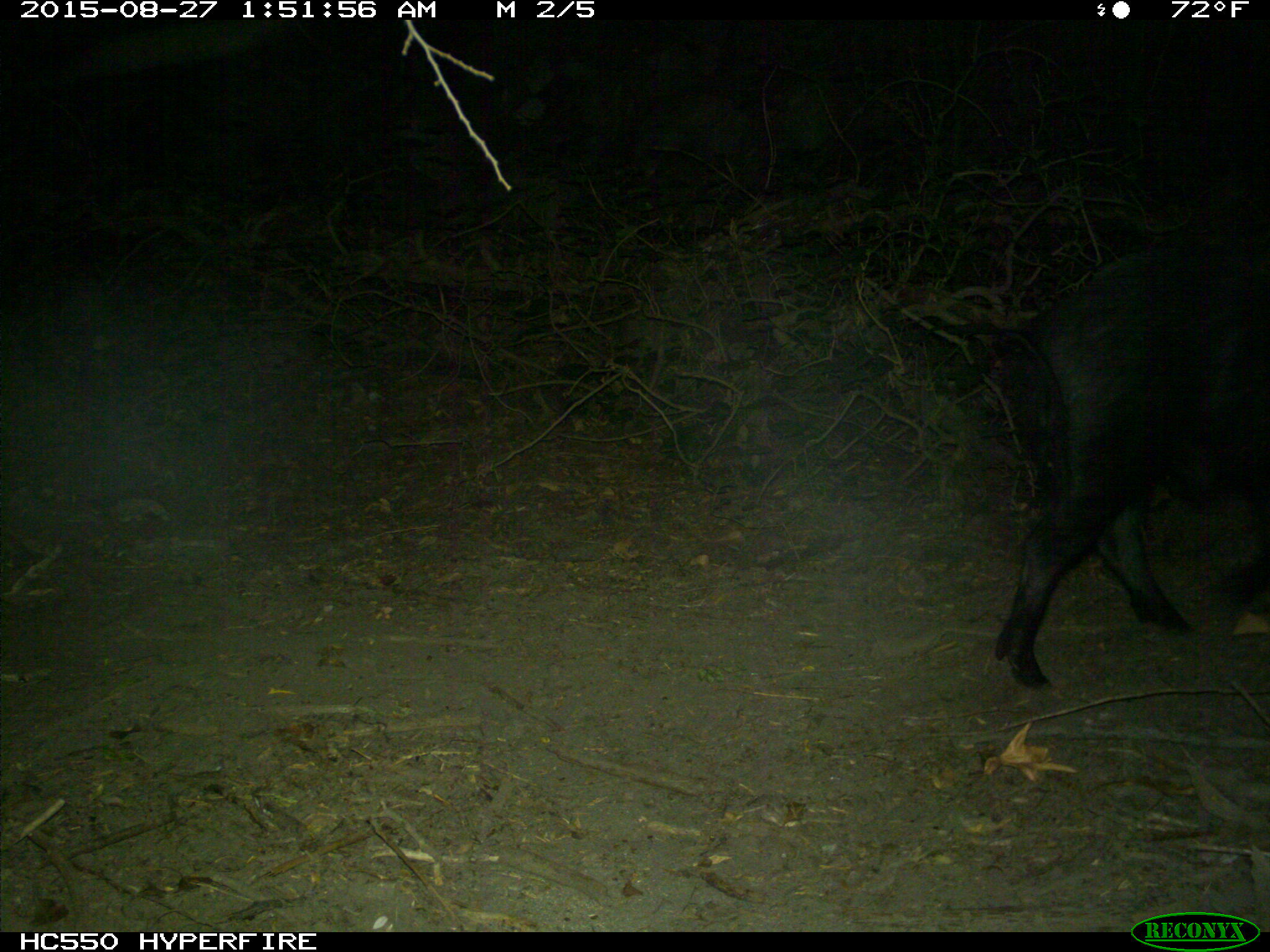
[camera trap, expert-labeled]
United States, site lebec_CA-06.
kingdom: Animalia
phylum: Chordata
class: Mammalia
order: Artiodactyla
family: Suidae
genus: Sus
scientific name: Sus scrofa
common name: wild boar